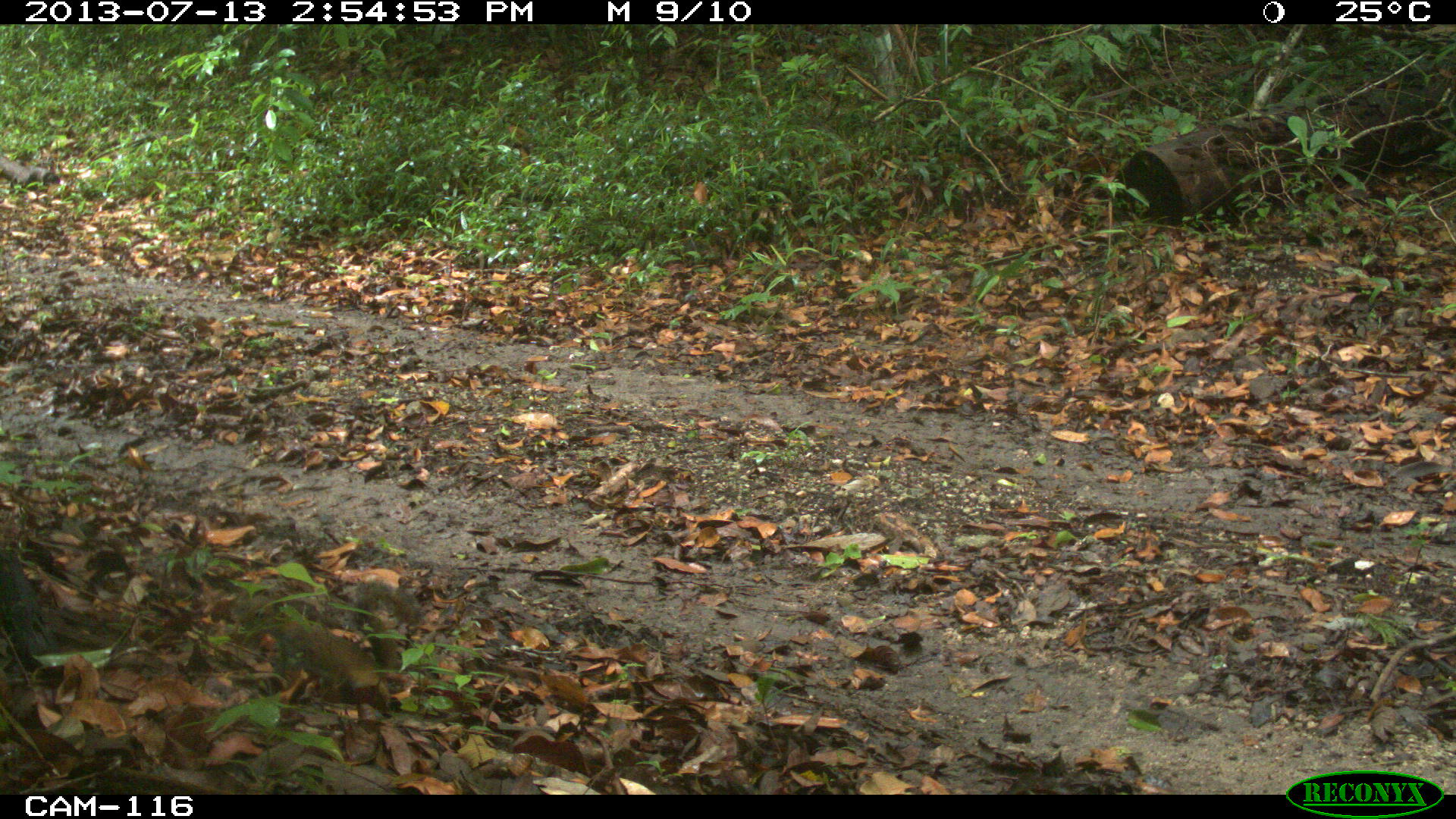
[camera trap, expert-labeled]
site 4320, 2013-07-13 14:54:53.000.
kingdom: Animalia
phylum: Chordata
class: Mammalia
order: Rodentia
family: Sciuridae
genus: Sciurus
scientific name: Sciurus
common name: squirrel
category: sciurus sp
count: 1